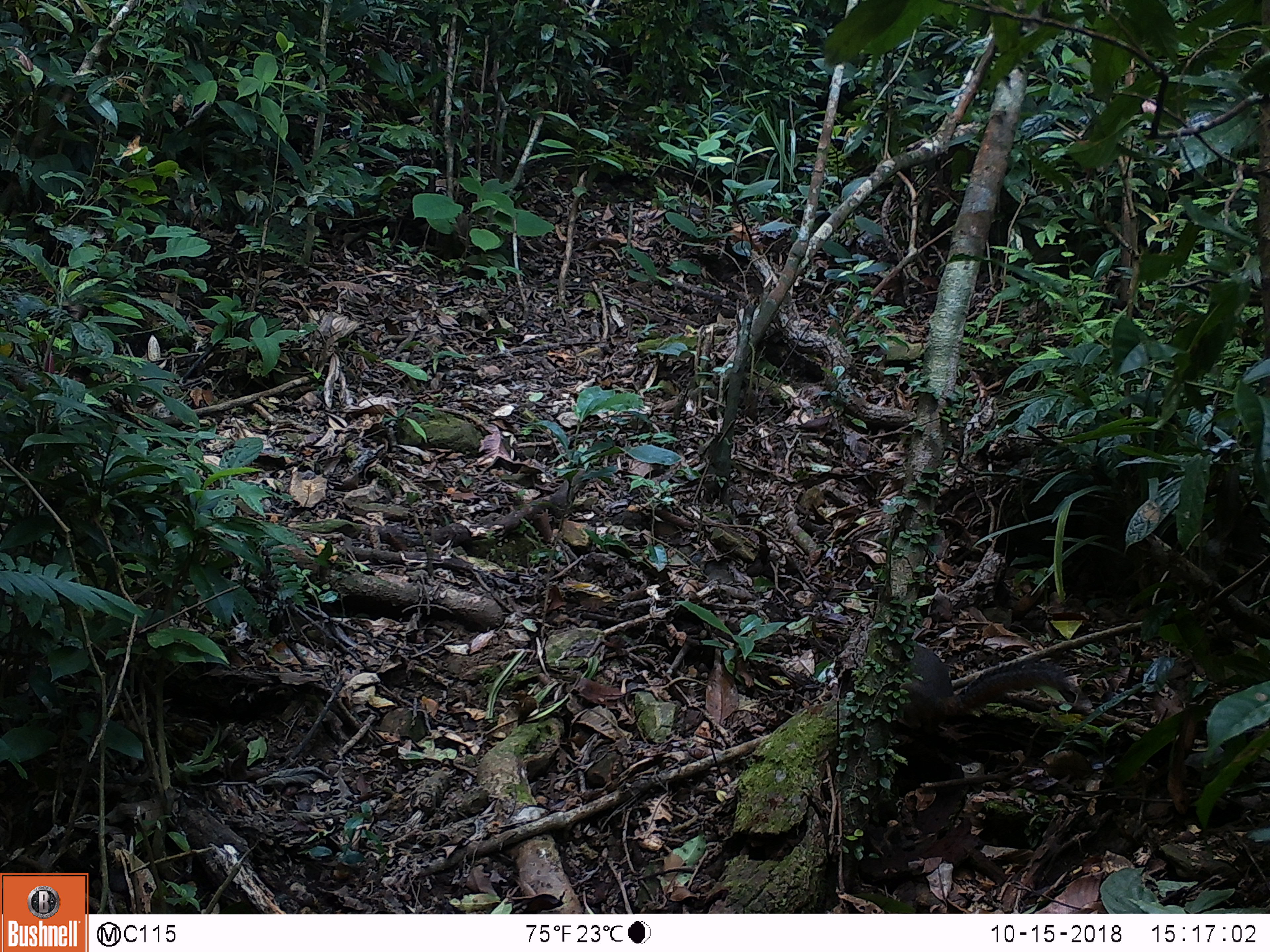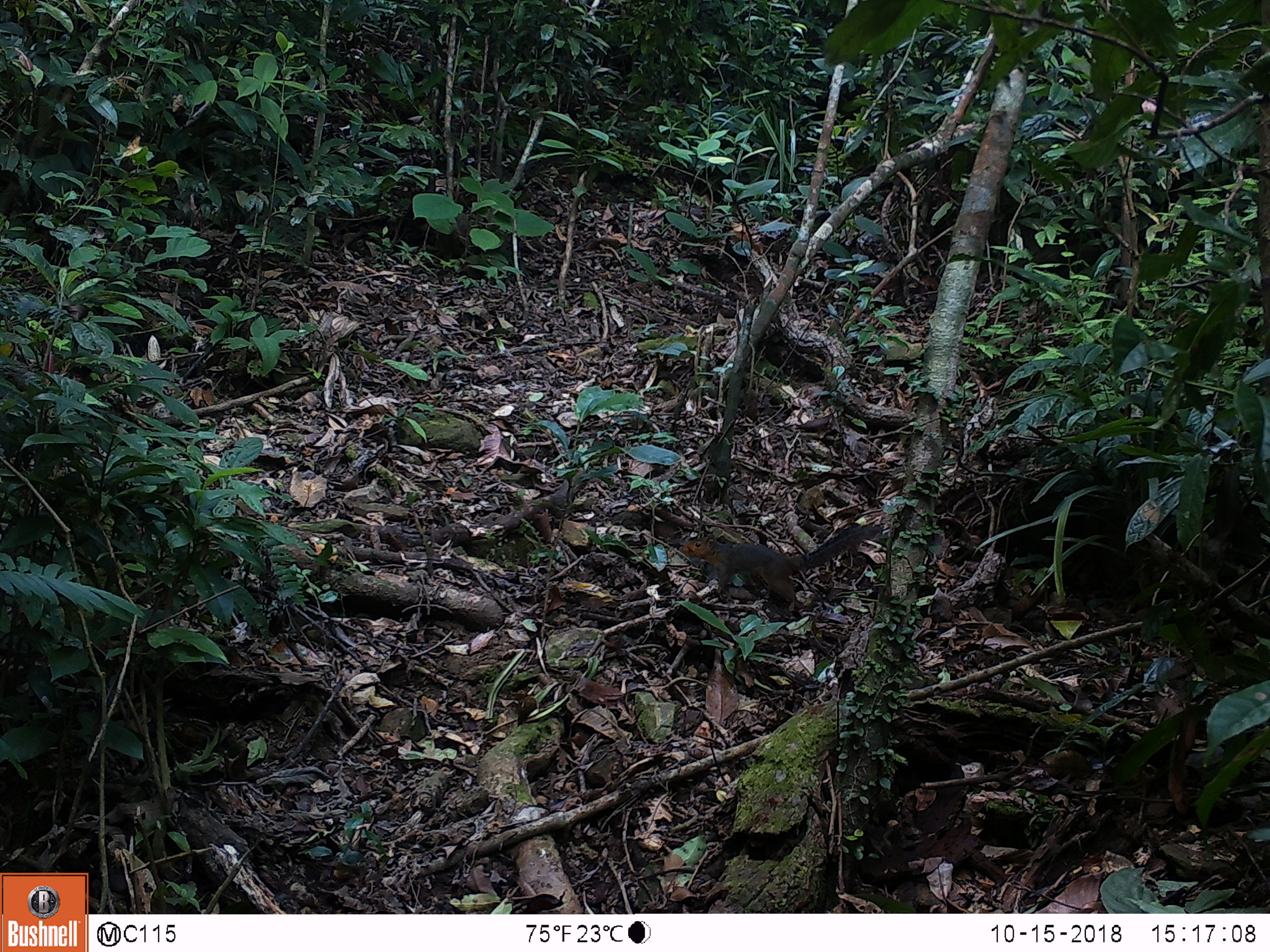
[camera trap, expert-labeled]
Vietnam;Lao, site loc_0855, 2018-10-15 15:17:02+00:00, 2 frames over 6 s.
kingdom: Animalia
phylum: Chordata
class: Mammalia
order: Rodentia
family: Sciuridae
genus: Dremomys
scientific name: Dremomys rufigenis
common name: red-cheeked squirrel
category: red cheeked squirrel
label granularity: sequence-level